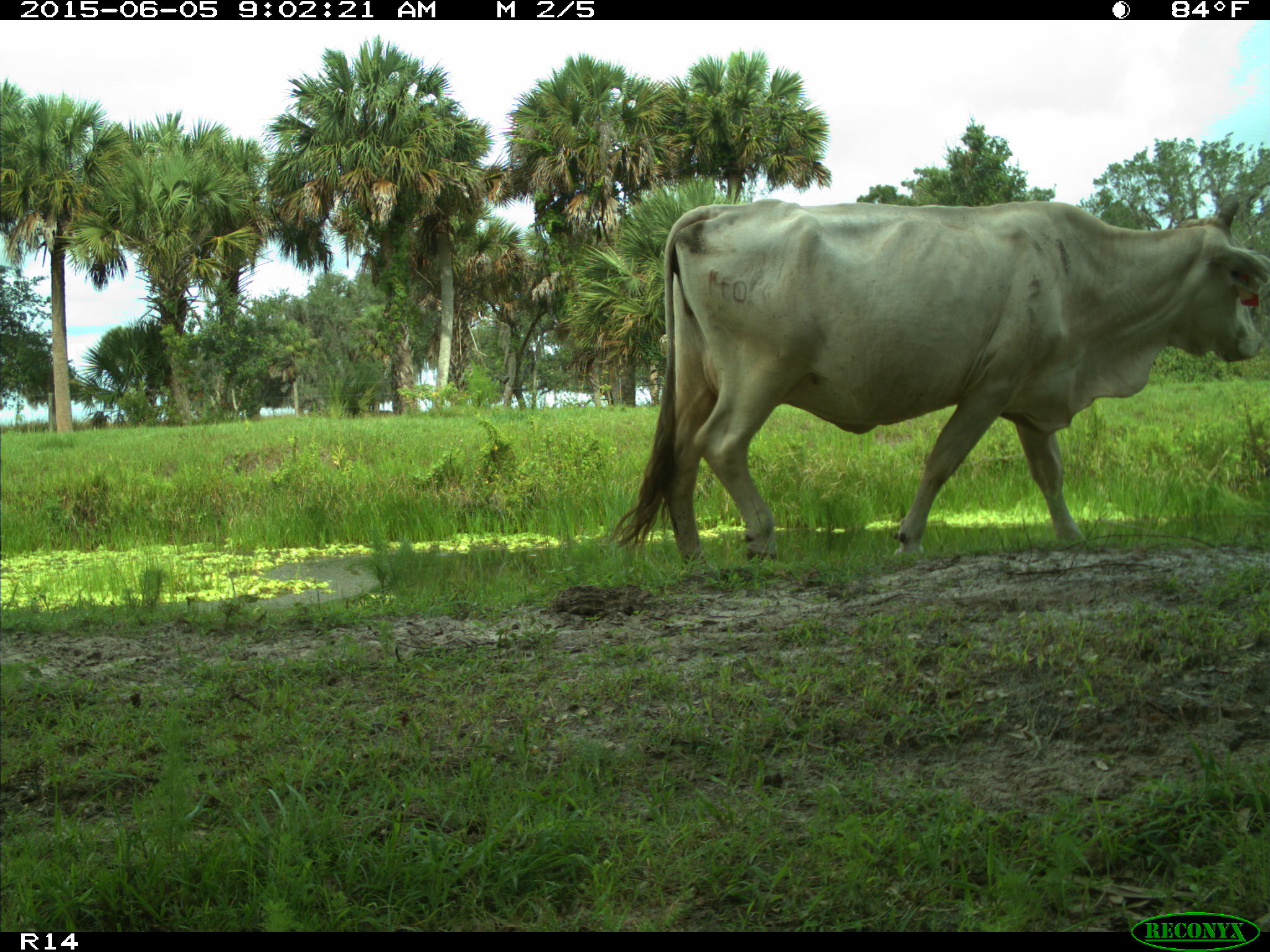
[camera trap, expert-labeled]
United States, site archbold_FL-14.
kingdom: Animalia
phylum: Chordata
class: Mammalia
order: Artiodactyla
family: Bovidae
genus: Bos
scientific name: Bos taurus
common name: domestic cow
Bos taurus (domestic cow).